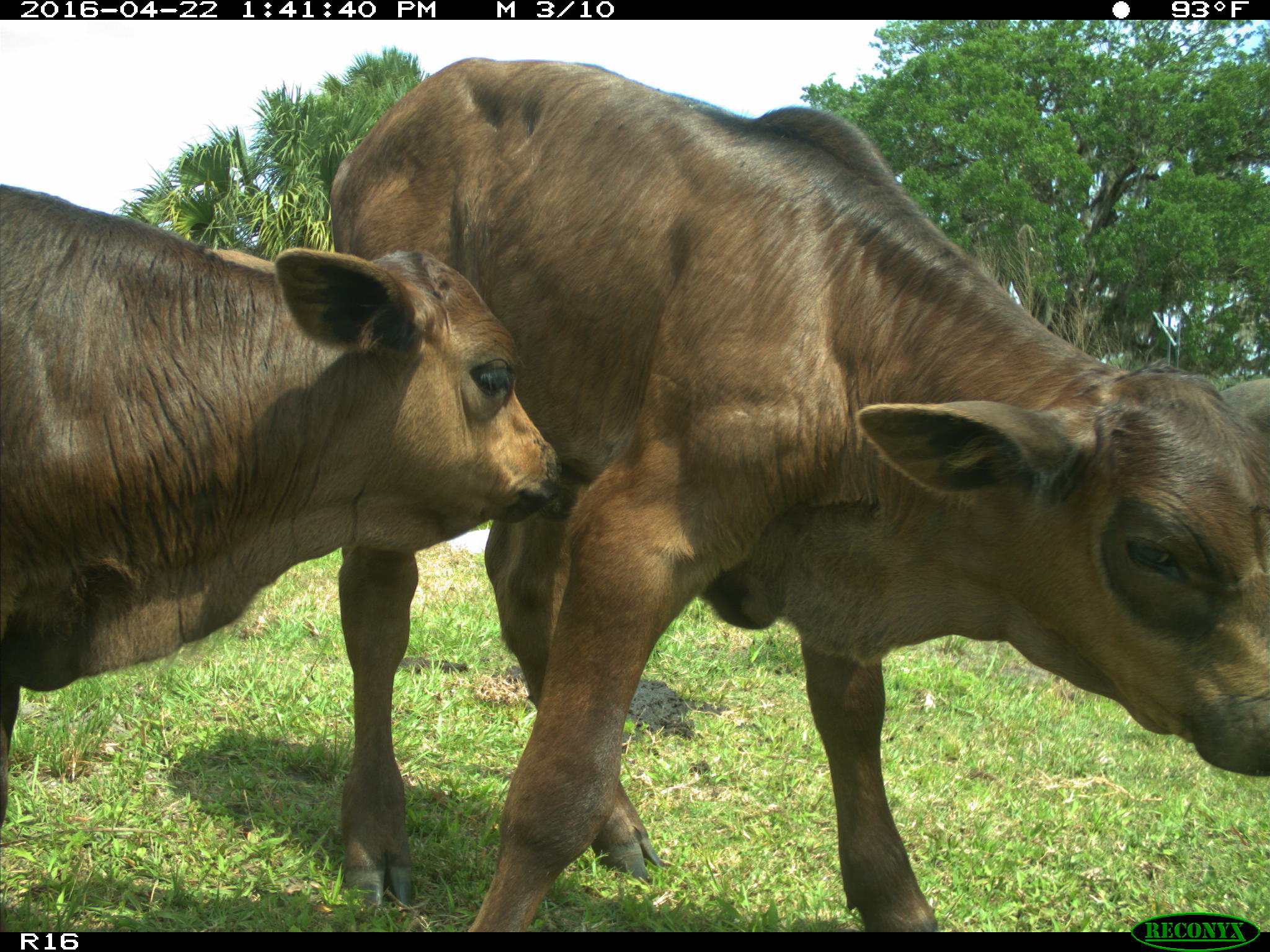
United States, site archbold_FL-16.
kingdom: Animalia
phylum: Chordata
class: Mammalia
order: Artiodactyla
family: Bovidae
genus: Bos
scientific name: Bos taurus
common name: domestic cow